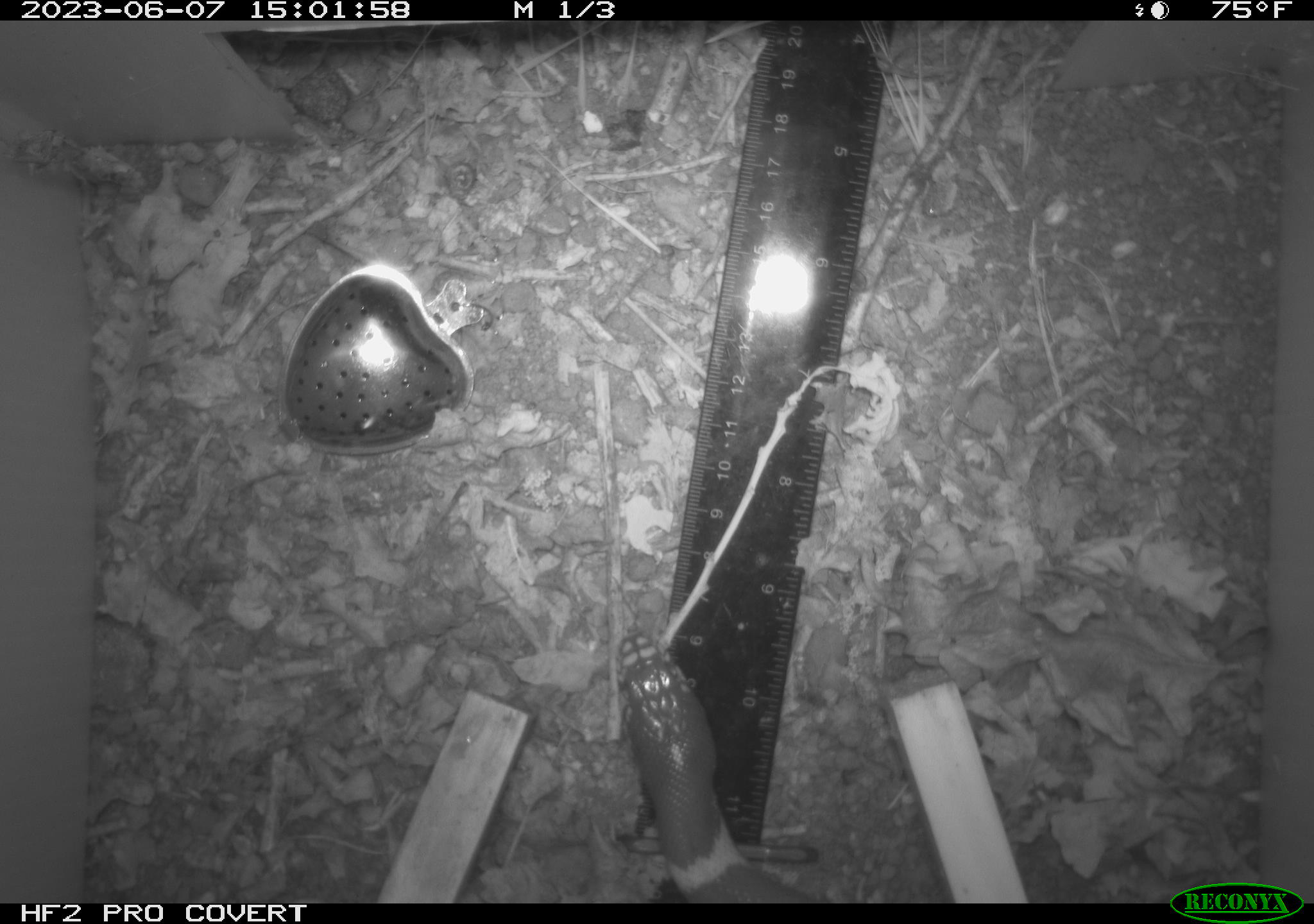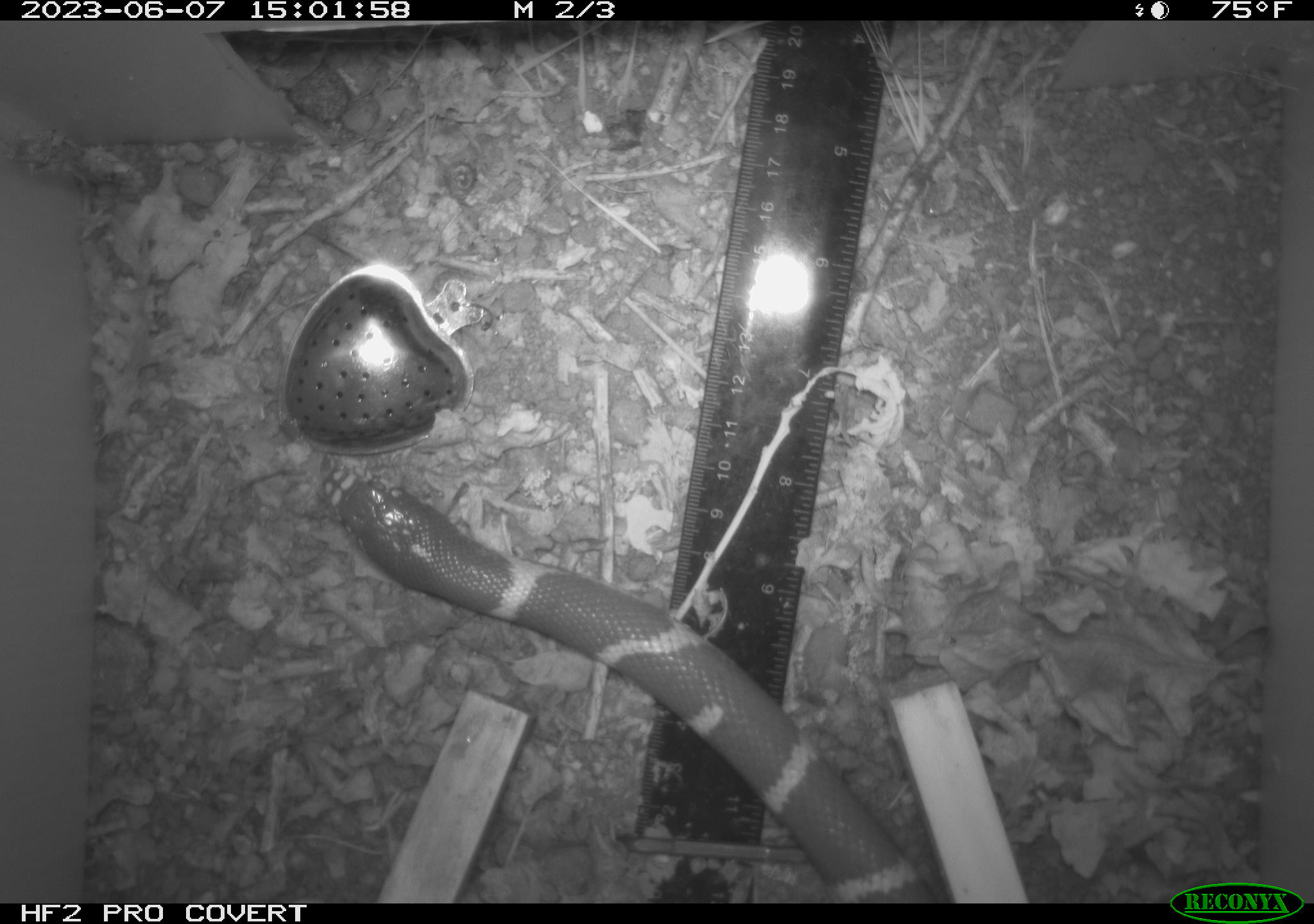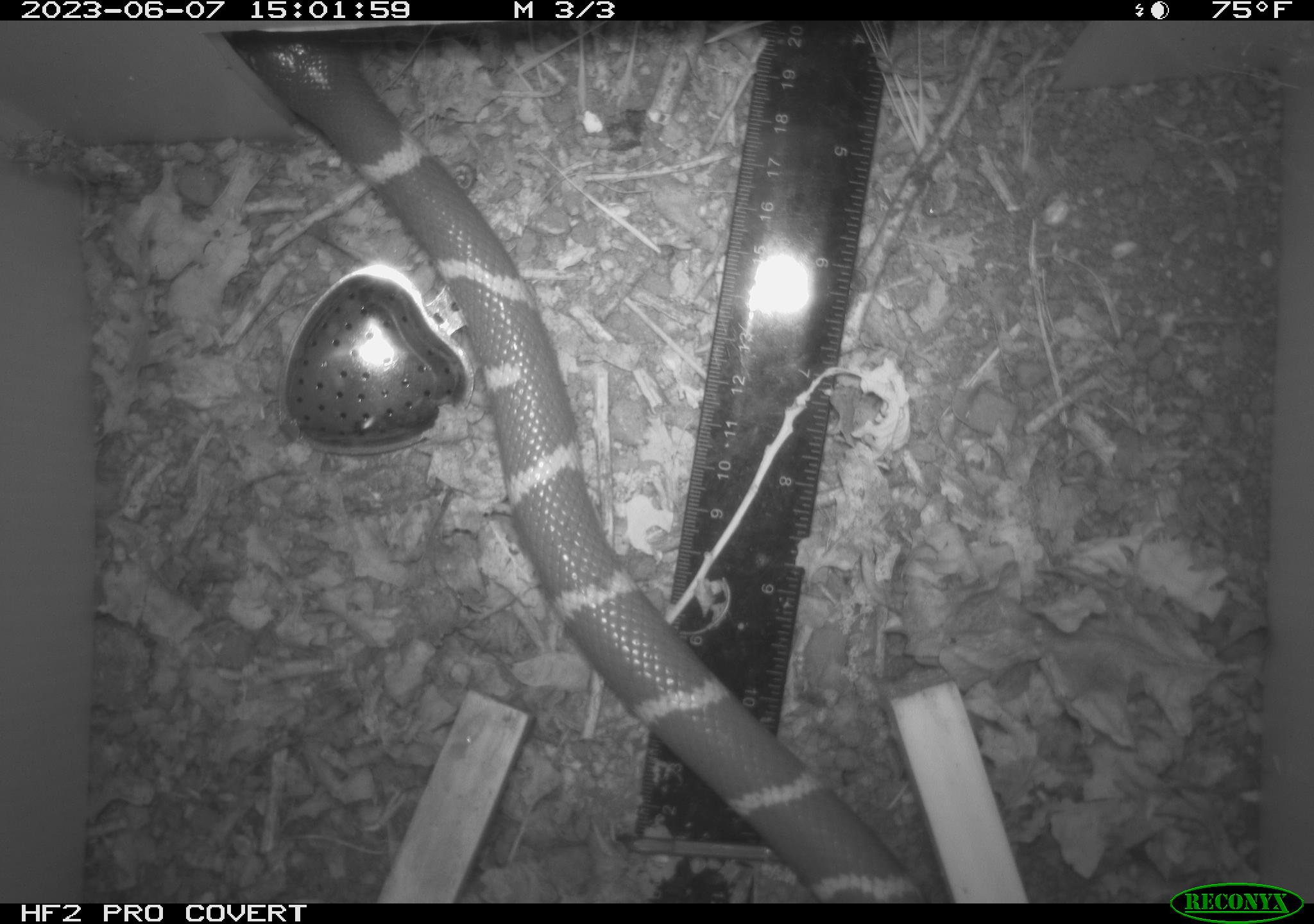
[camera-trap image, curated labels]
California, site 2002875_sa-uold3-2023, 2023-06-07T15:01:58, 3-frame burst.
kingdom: Animalia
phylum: Chordata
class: Reptilia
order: Squamata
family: Colubridae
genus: Lampropeltis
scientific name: Lampropeltis californiae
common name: california kingsnake